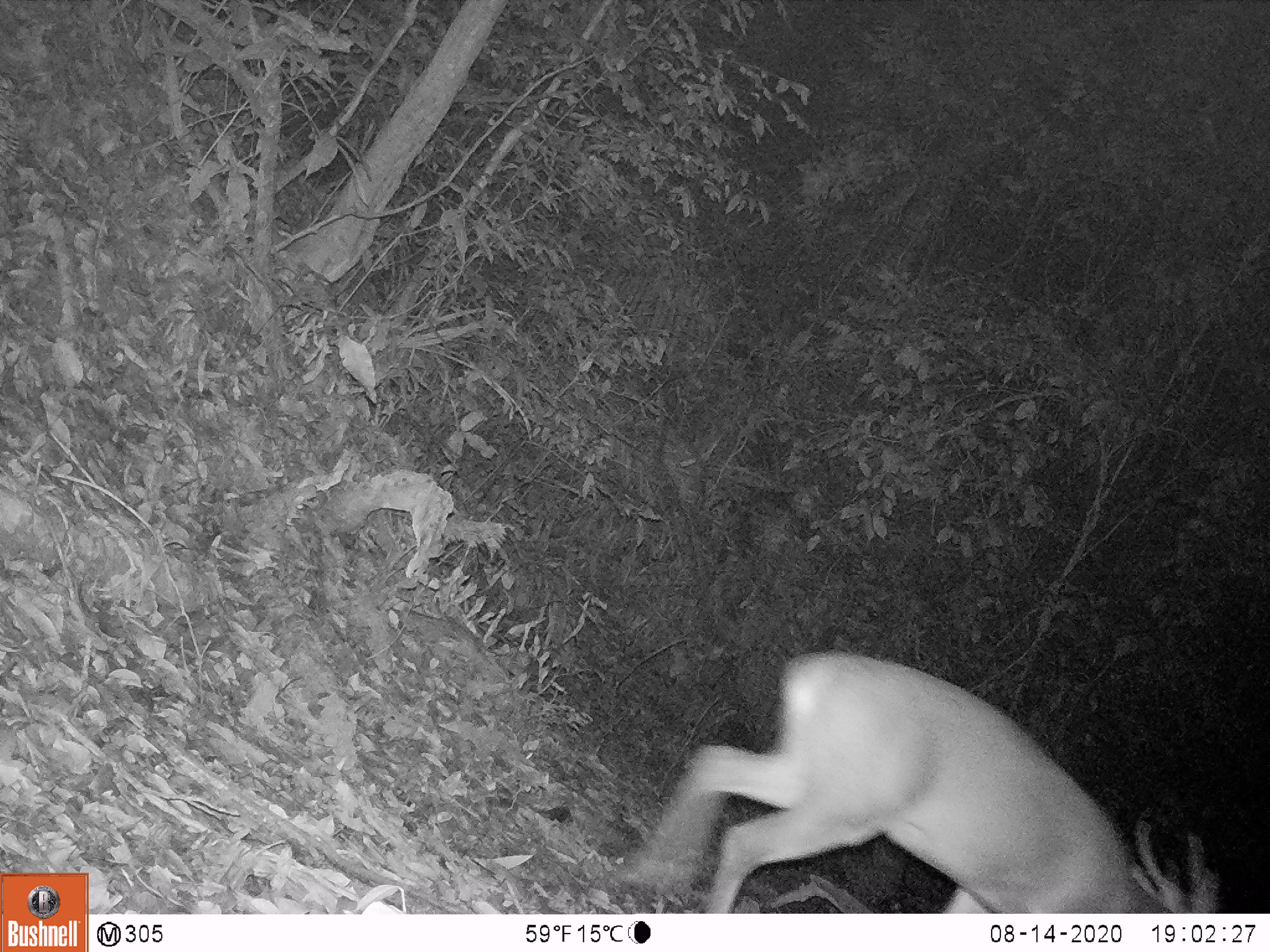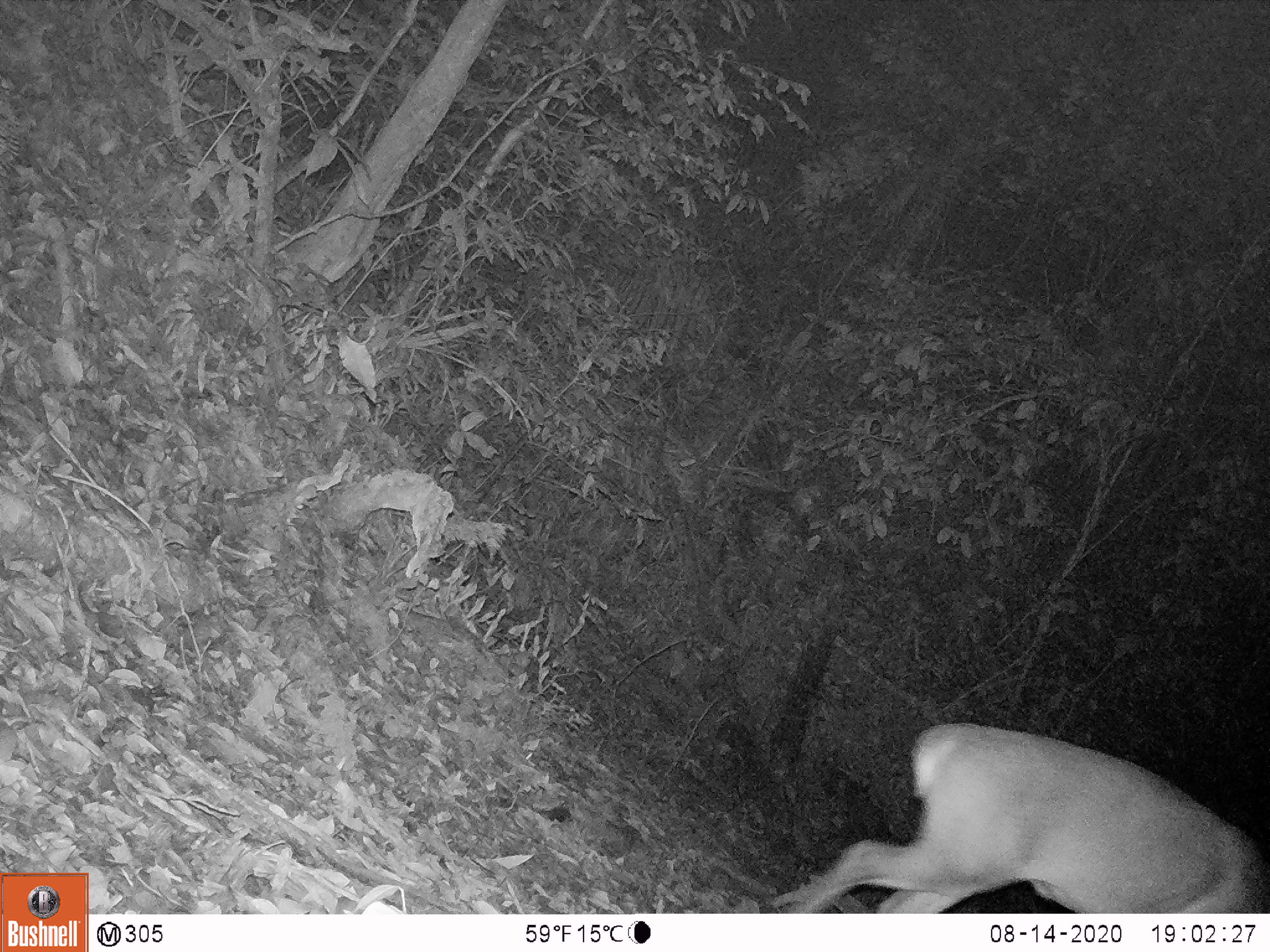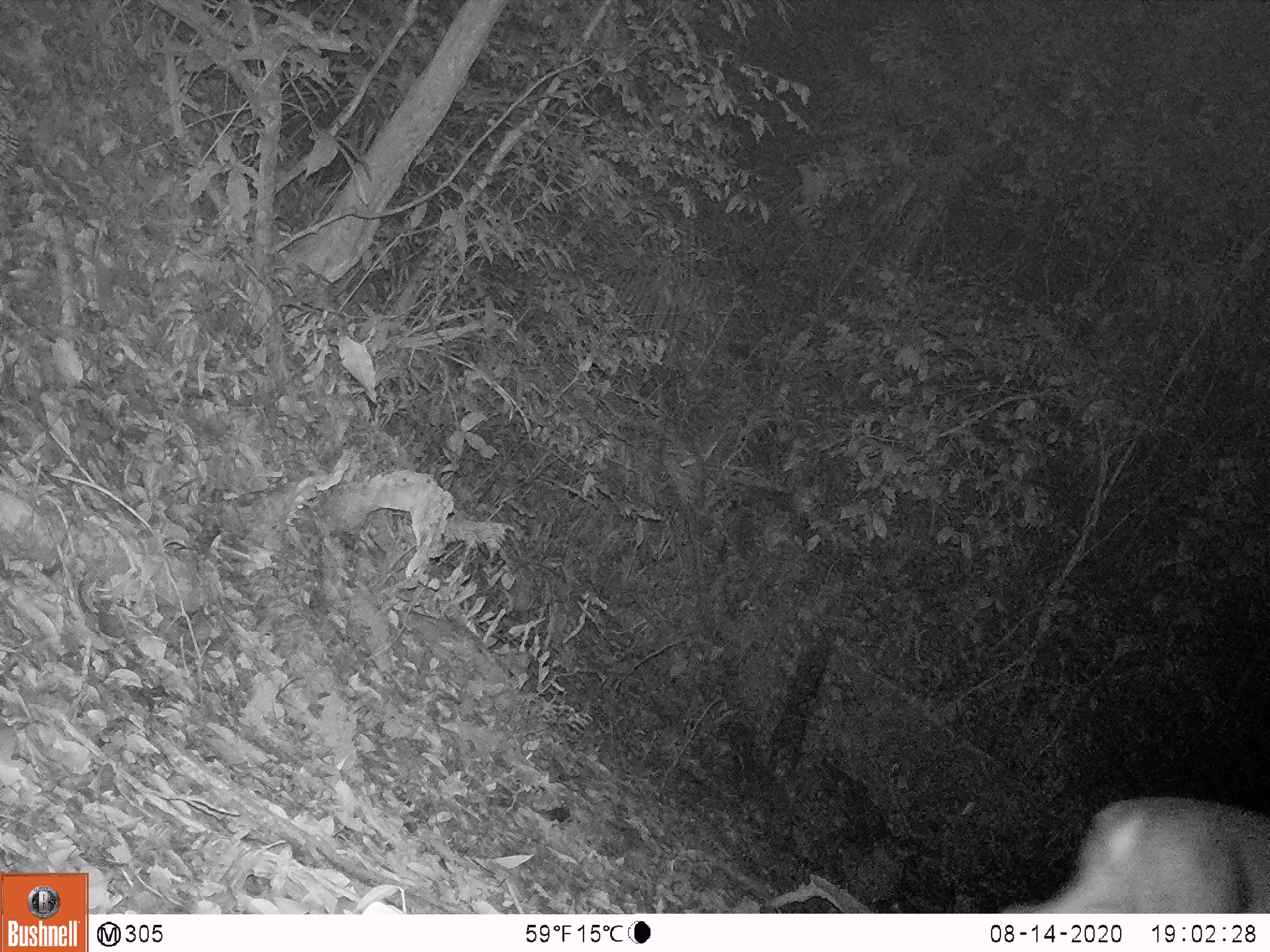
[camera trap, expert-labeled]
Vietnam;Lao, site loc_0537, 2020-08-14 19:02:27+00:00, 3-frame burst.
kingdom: Animalia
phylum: Chordata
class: Mammalia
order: Artiodactyla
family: Cervidae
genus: Muntiacus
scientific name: Muntiacus vuquangensis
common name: large-antlered muntjac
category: large antlered muntjac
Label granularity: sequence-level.